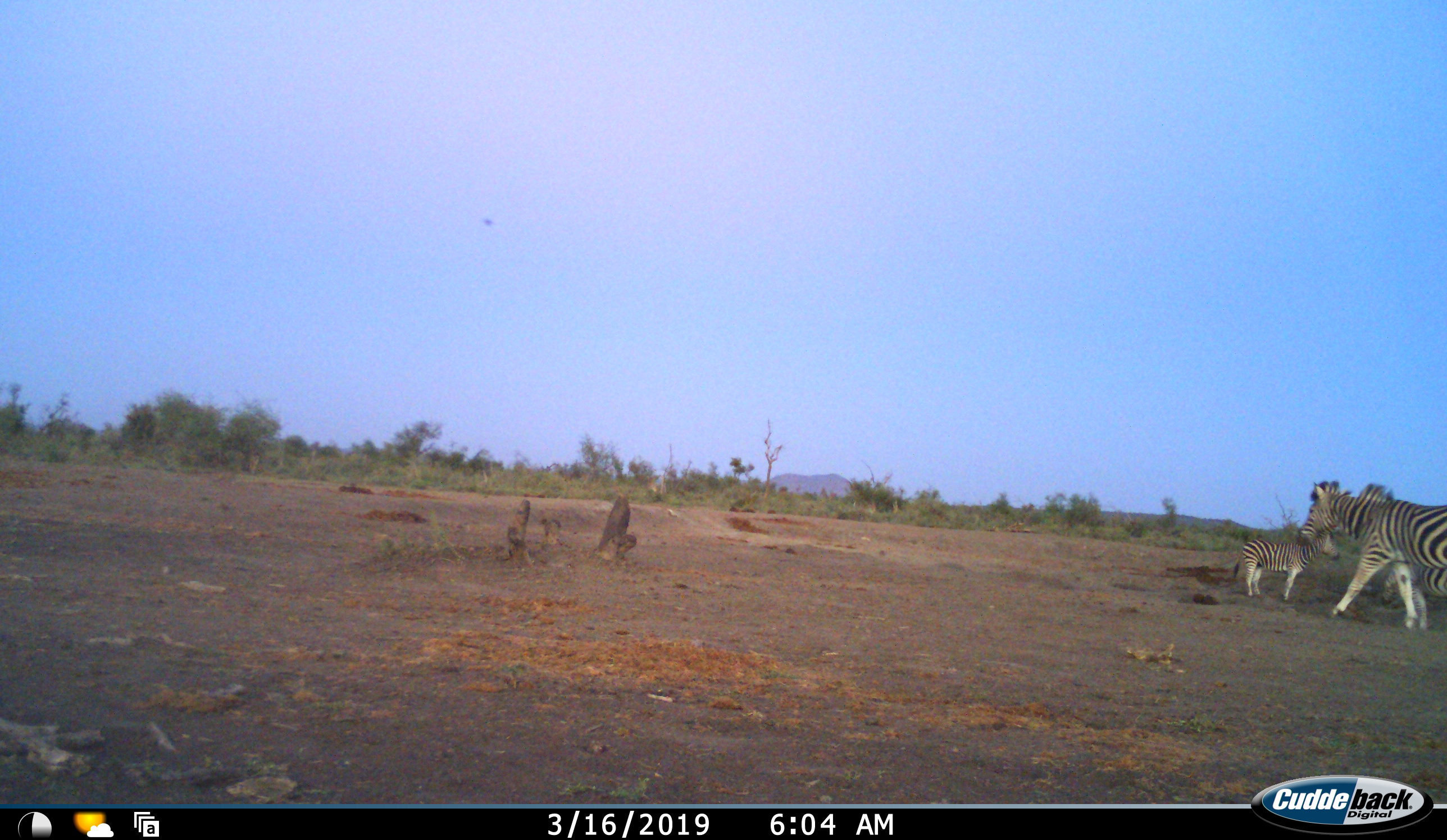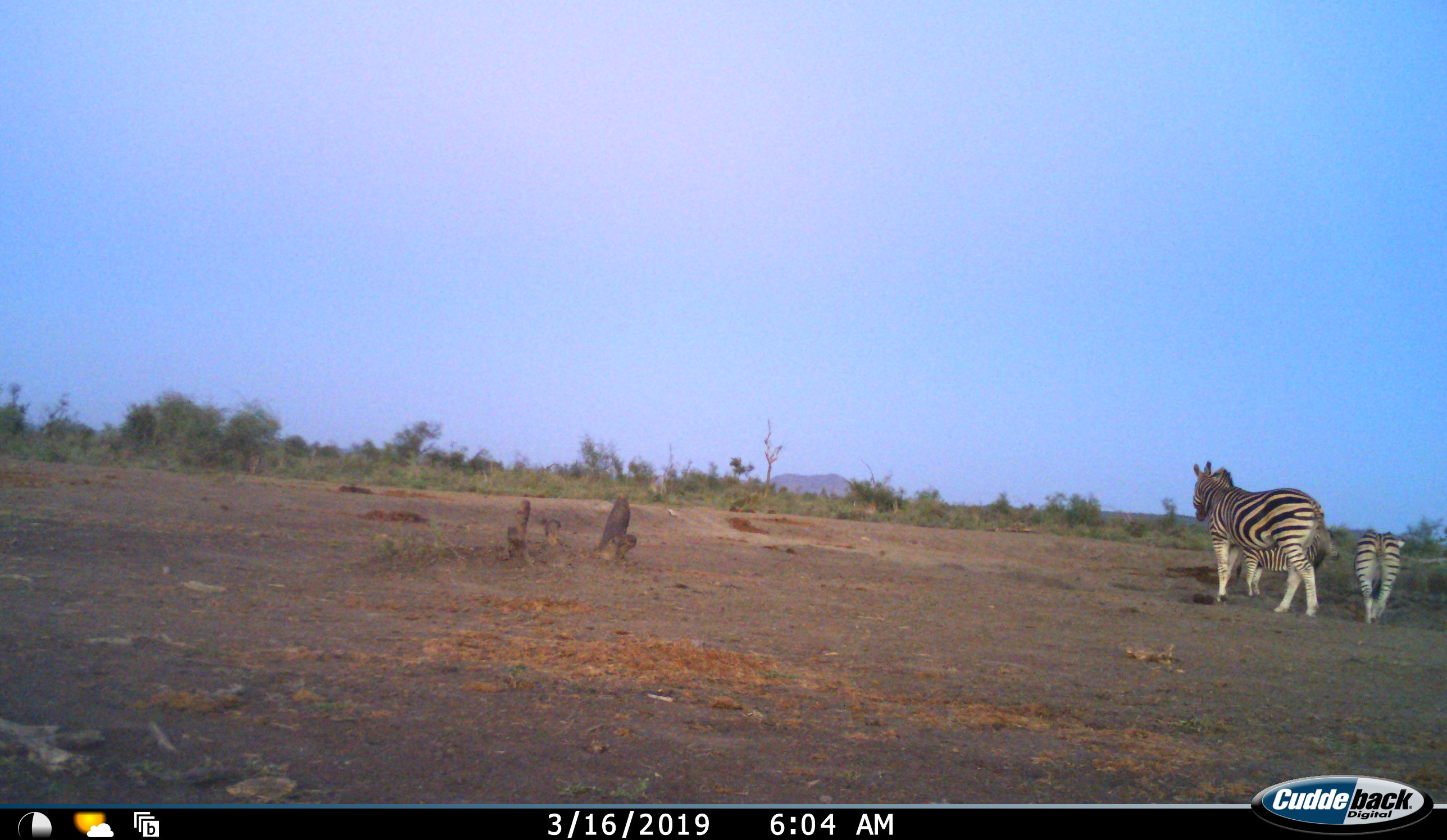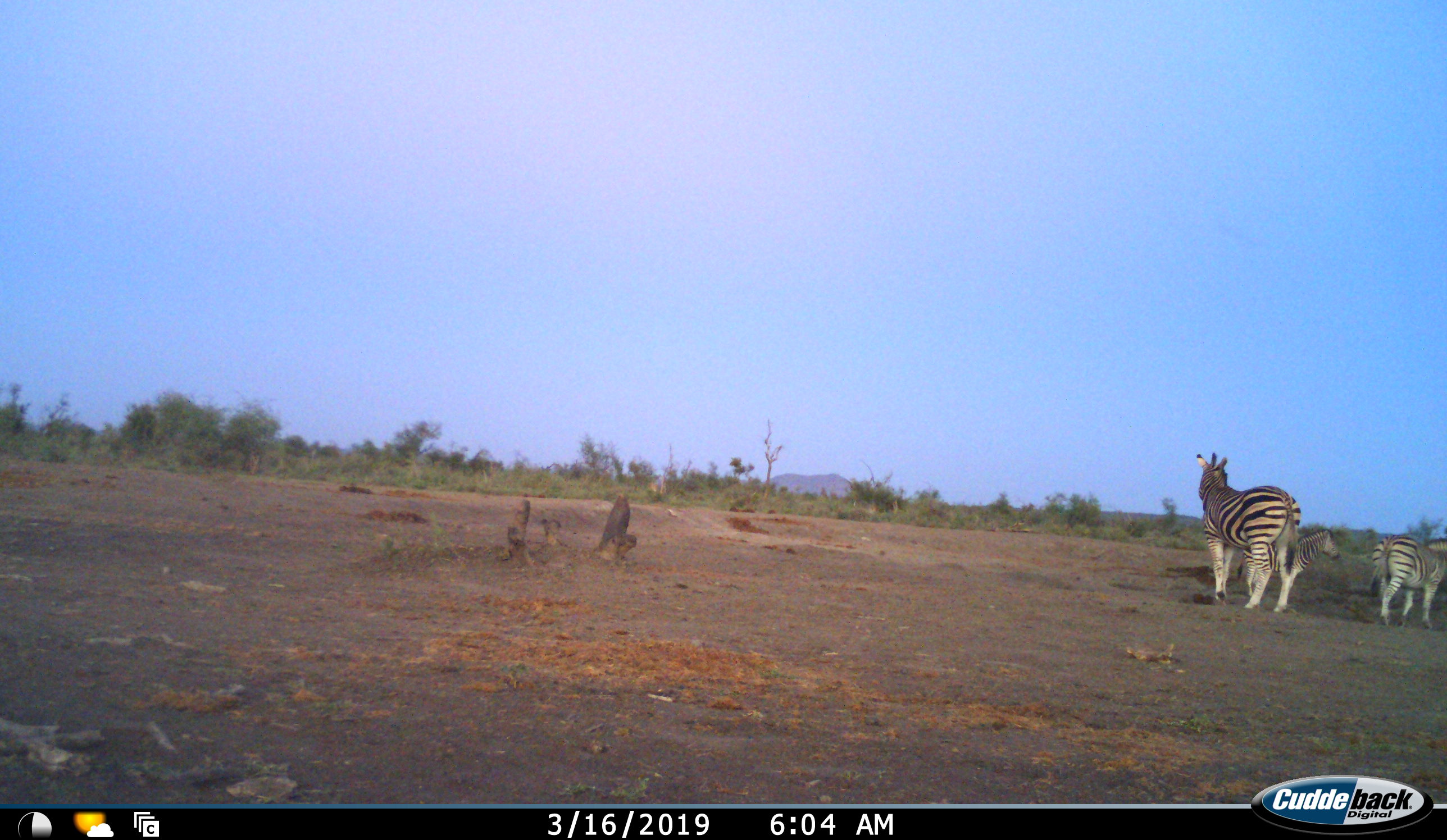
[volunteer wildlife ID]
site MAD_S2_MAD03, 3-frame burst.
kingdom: Animalia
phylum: Chordata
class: Mammalia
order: Perissodactyla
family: Equidae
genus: Equus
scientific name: Equus quagga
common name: plains zebra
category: zebraplains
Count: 3.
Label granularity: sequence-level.